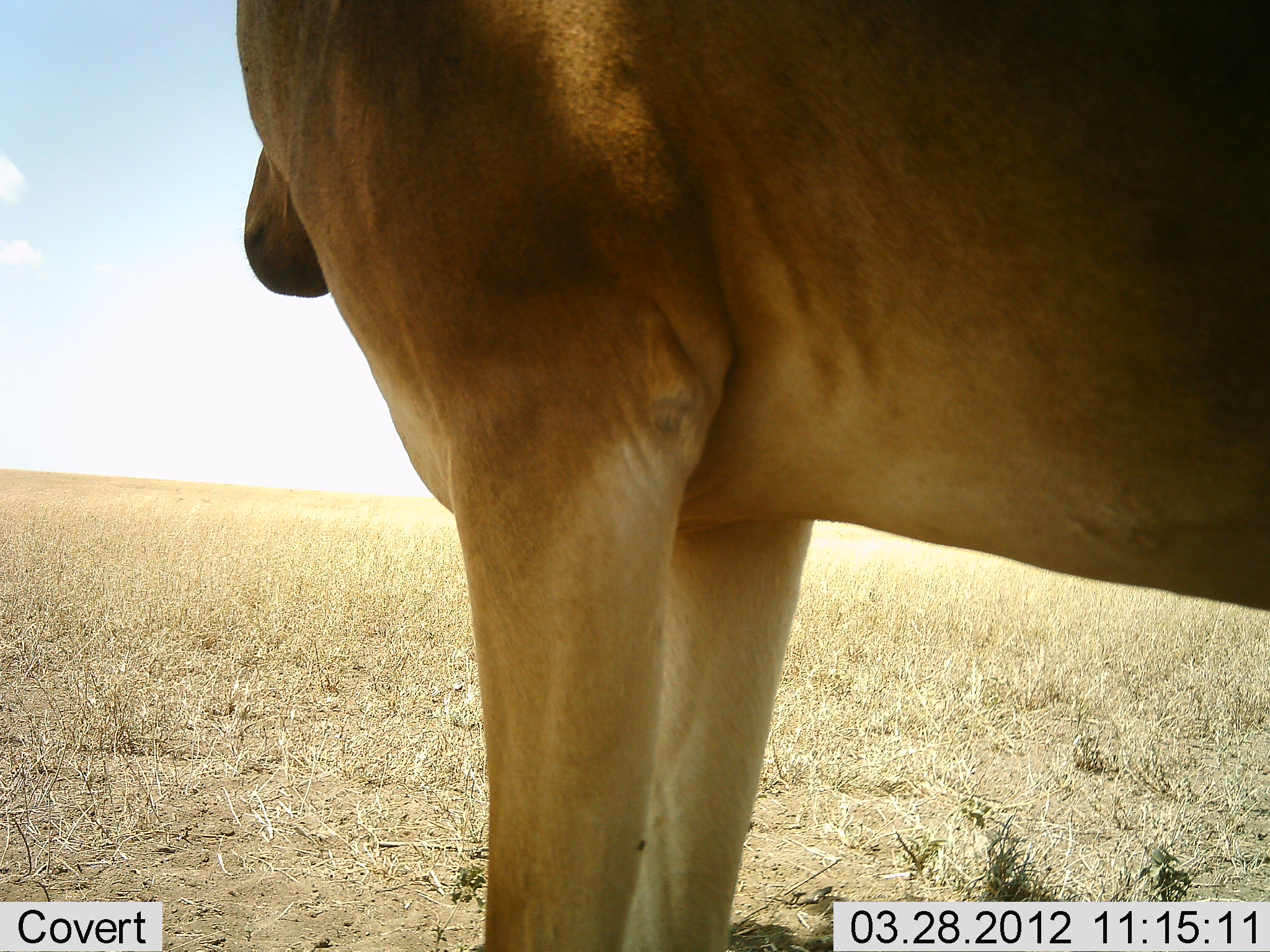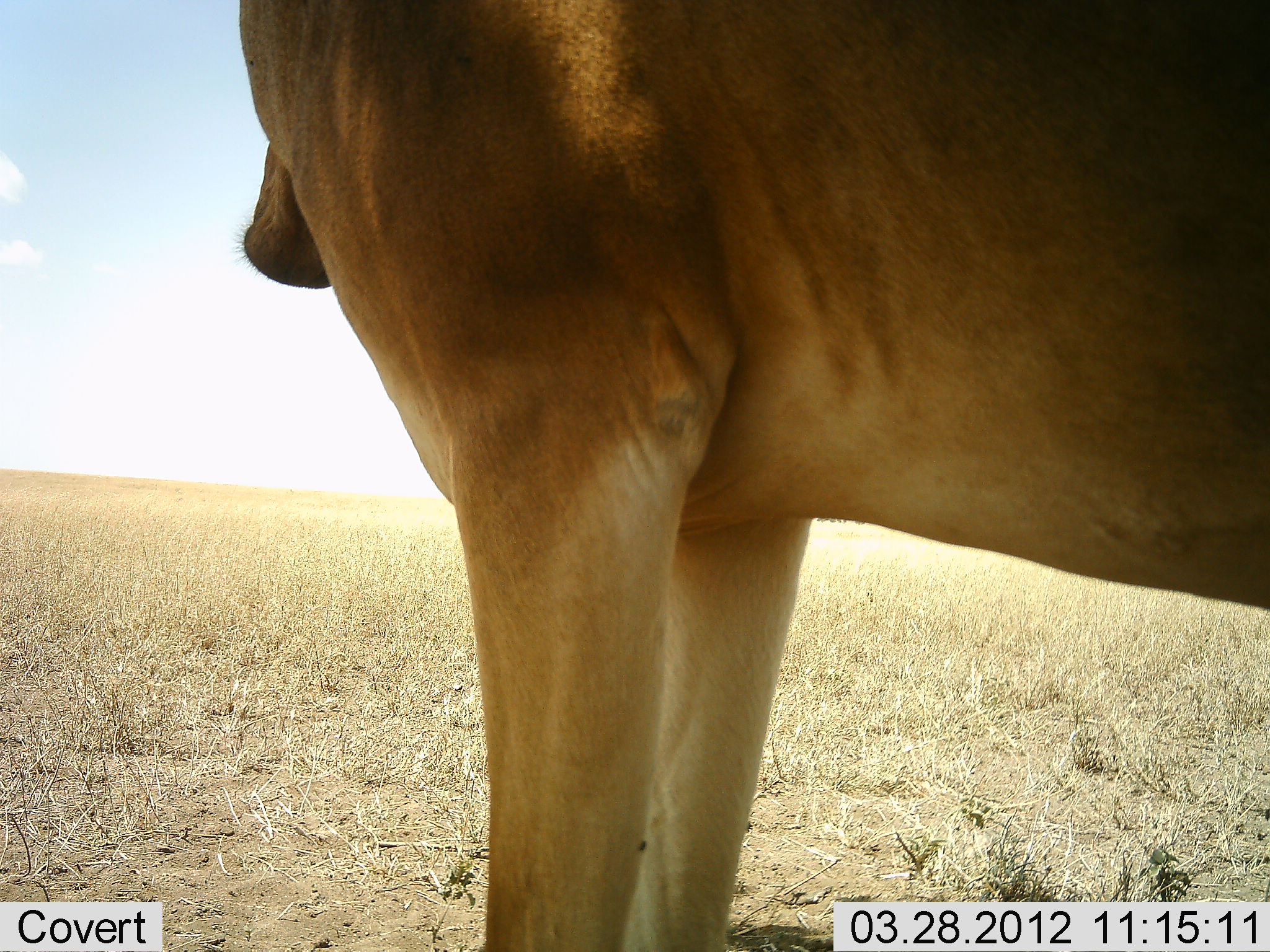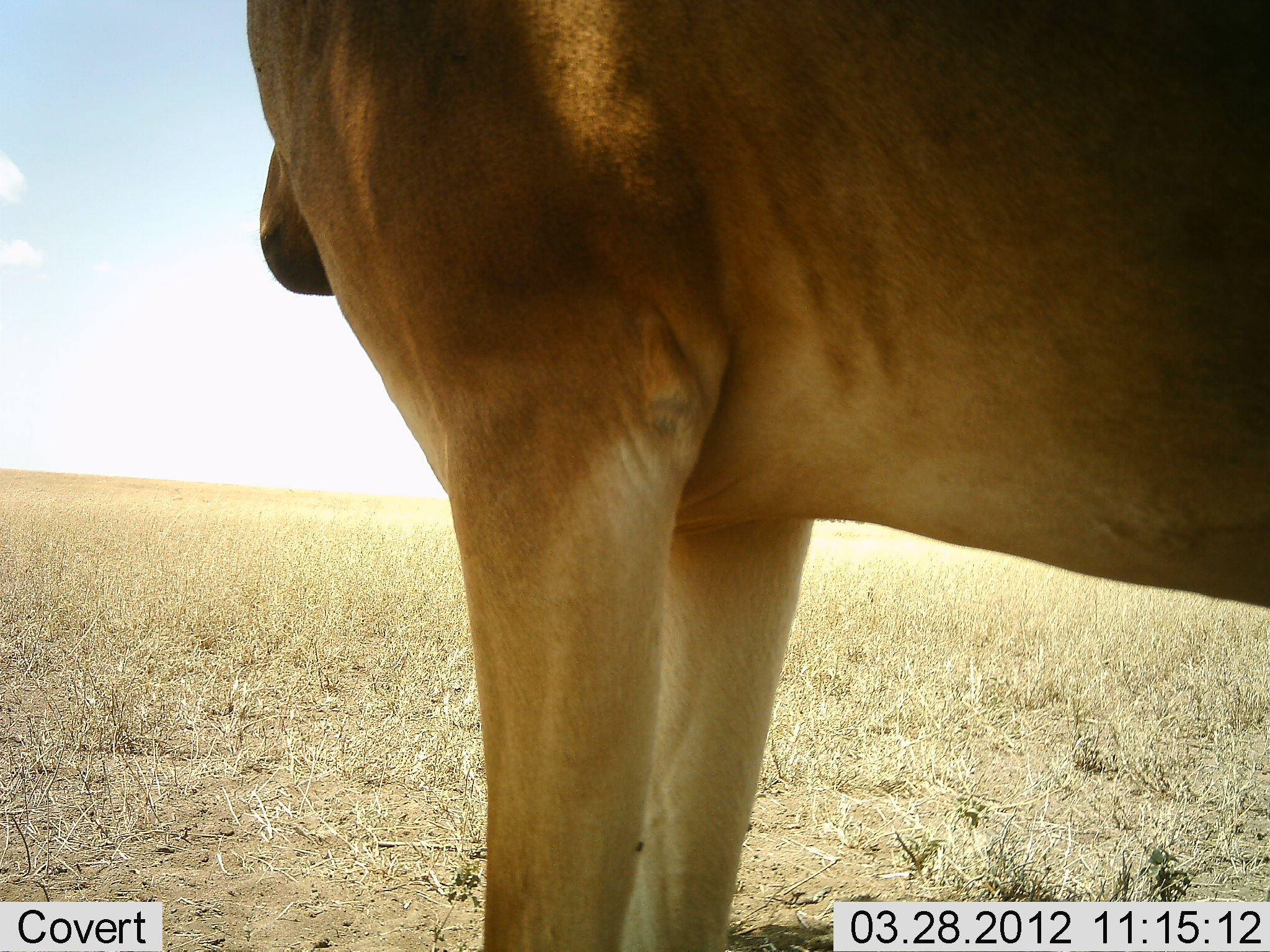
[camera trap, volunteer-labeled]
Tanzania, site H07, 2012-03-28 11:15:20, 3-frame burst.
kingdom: Animalia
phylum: Chordata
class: Mammalia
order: Artiodactyla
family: Bovidae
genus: Alcelaphus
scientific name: Alcelaphus buselaphus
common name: hartebeest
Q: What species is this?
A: Hartebeest (Alcelaphus buselaphus).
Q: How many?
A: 1.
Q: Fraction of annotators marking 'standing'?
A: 94%.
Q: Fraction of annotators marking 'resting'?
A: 0%.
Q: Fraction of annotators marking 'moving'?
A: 0%.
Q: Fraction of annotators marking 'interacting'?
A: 0%.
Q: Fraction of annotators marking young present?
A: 0%.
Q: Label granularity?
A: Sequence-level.